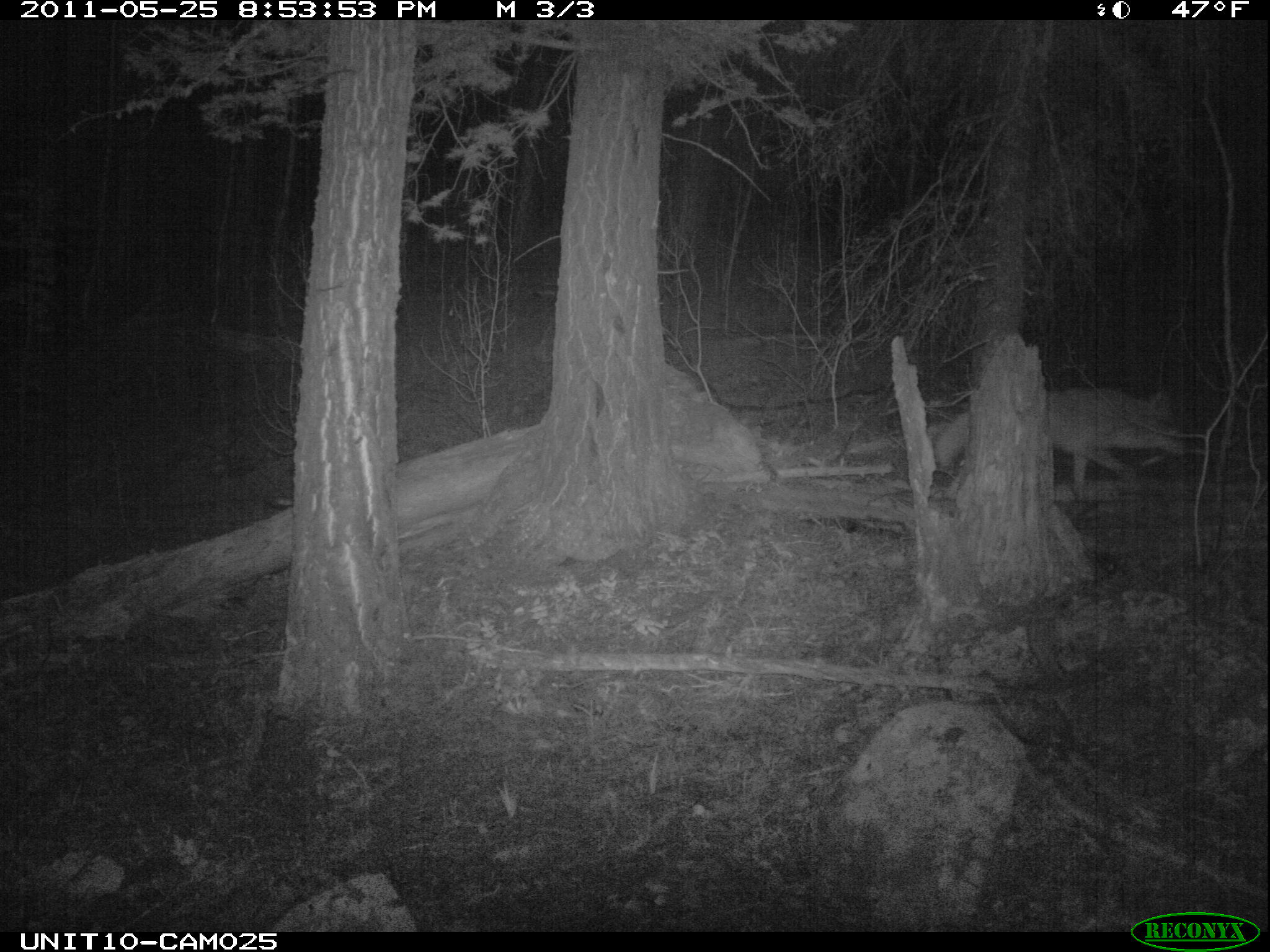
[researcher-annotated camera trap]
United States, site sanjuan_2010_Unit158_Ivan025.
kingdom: Animalia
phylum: Chordata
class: Mammalia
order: Carnivora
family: Canidae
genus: Canis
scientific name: Canis latrans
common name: coyote